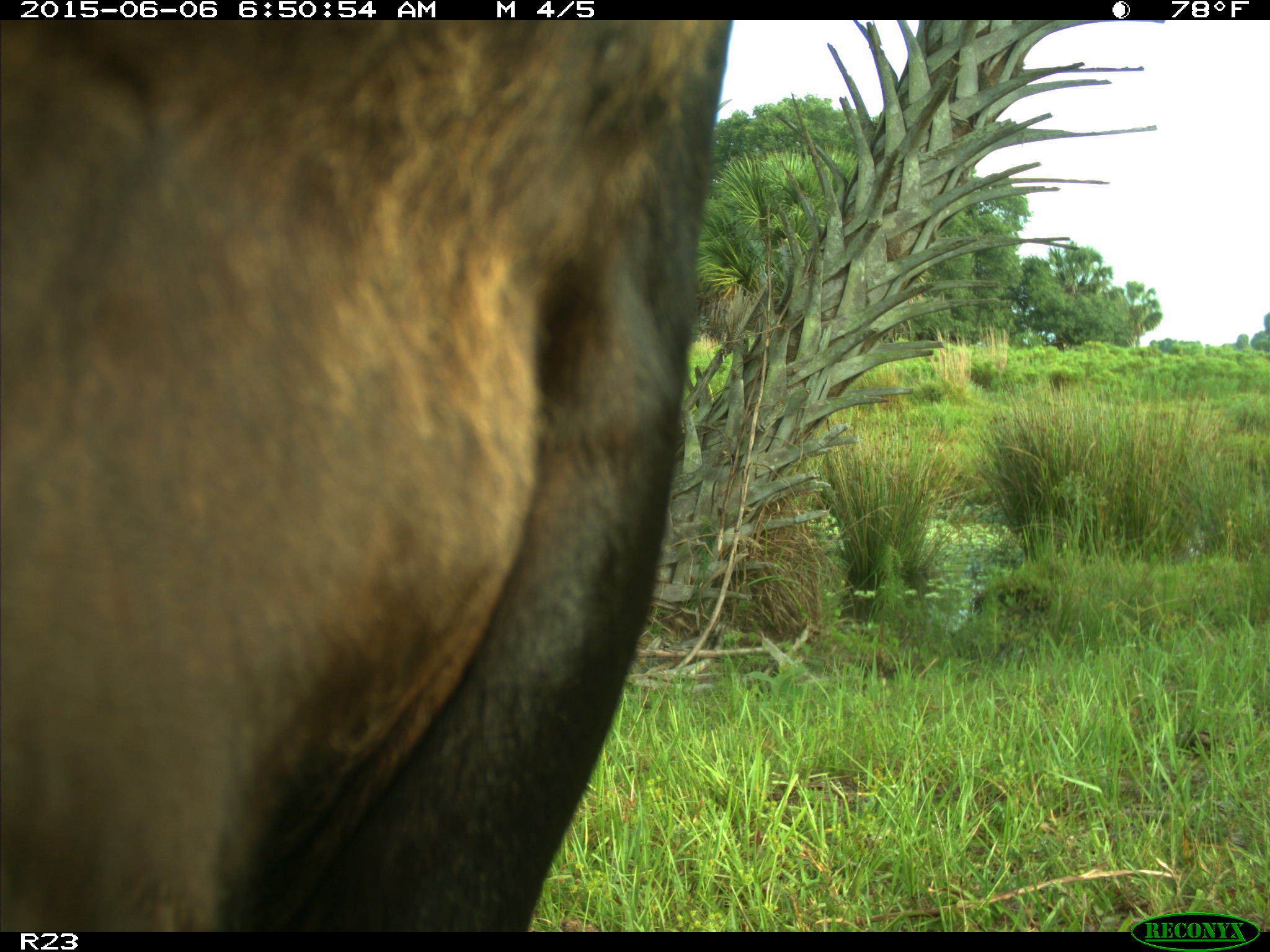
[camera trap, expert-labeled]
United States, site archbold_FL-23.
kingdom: Animalia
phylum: Chordata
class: Mammalia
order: Artiodactyla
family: Bovidae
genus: Bos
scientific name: Bos taurus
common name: domestic cow